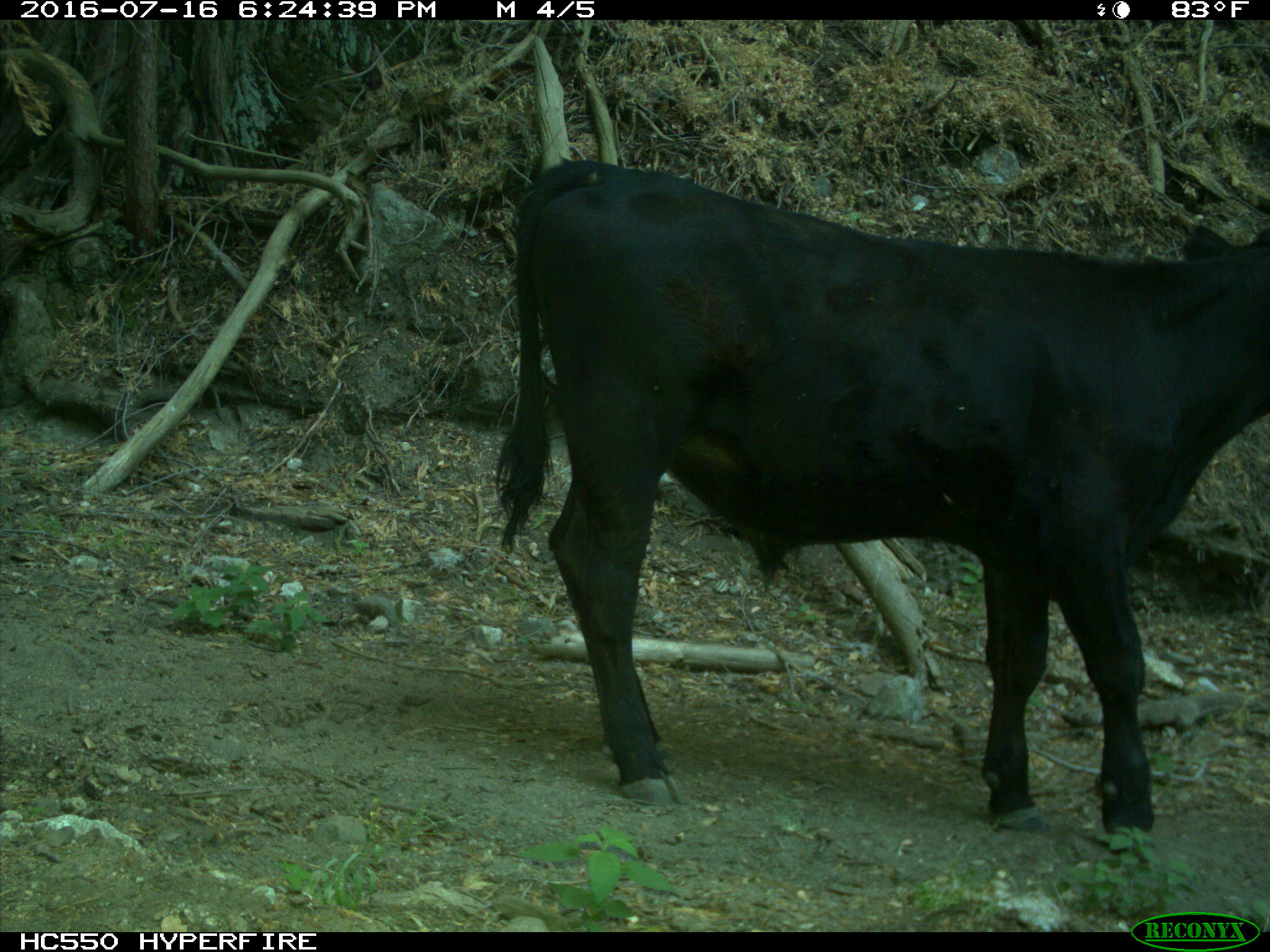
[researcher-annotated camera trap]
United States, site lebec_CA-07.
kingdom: Animalia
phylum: Chordata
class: Mammalia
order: Artiodactyla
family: Bovidae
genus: Bos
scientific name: Bos taurus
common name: domestic cow